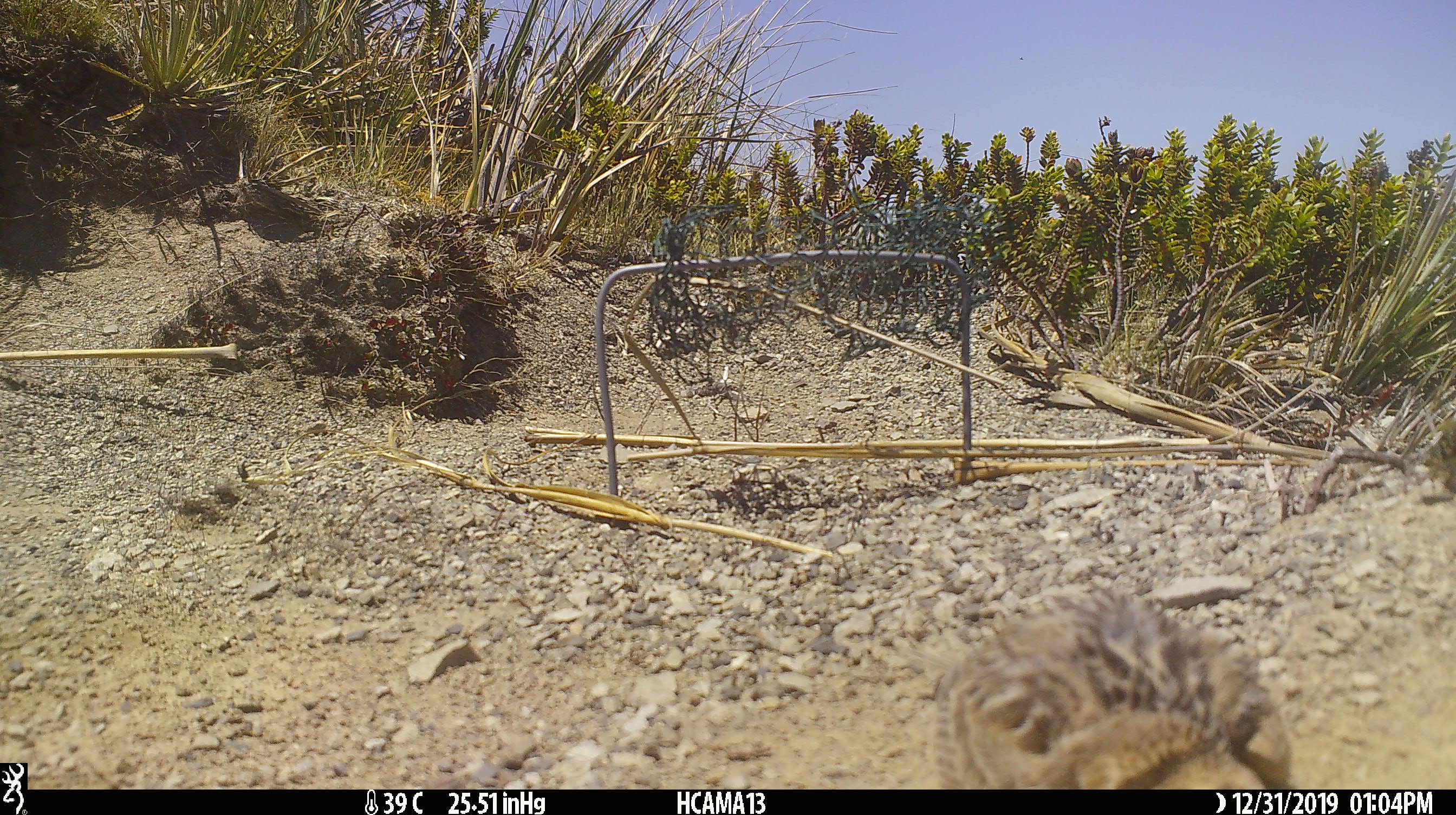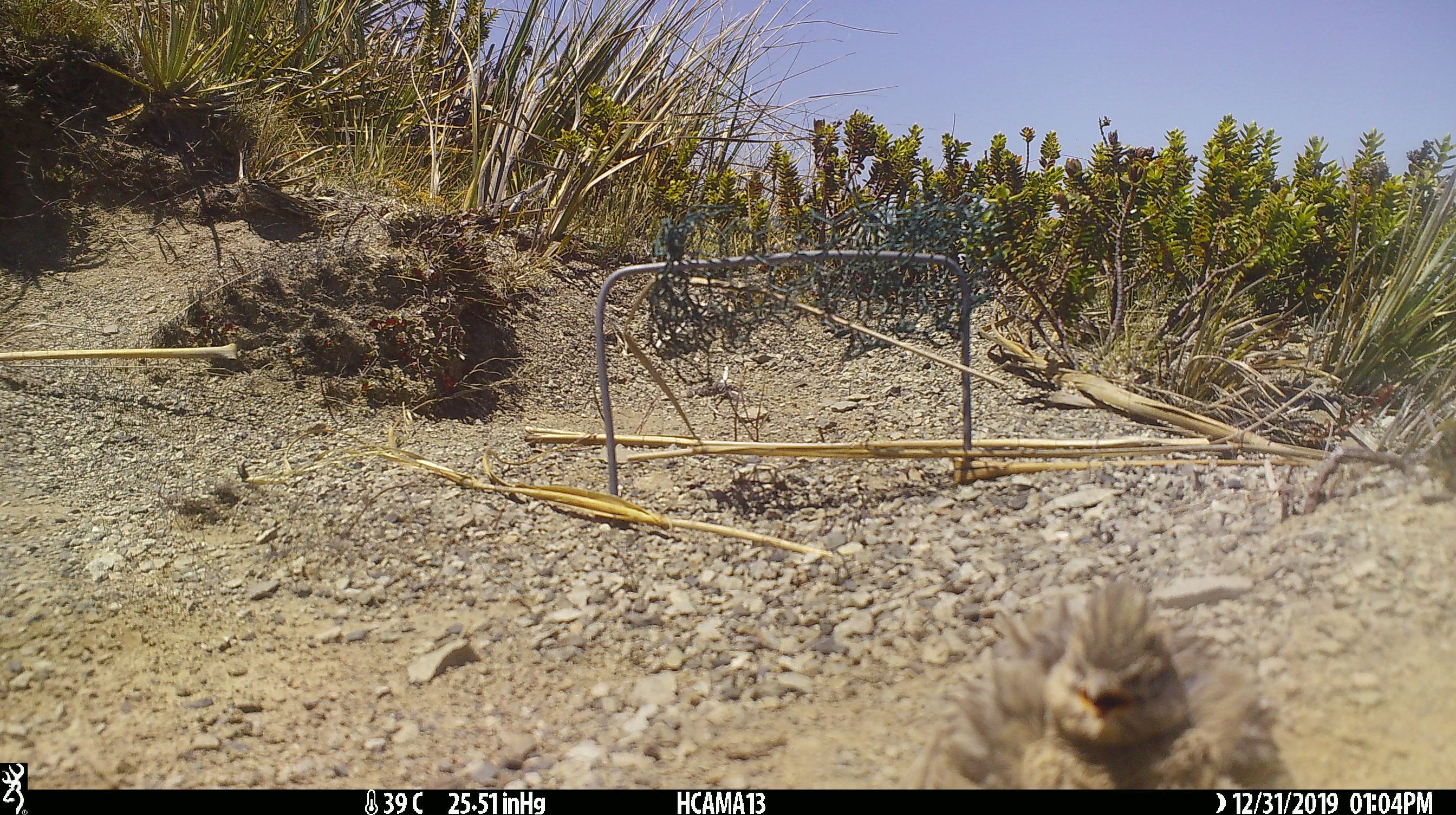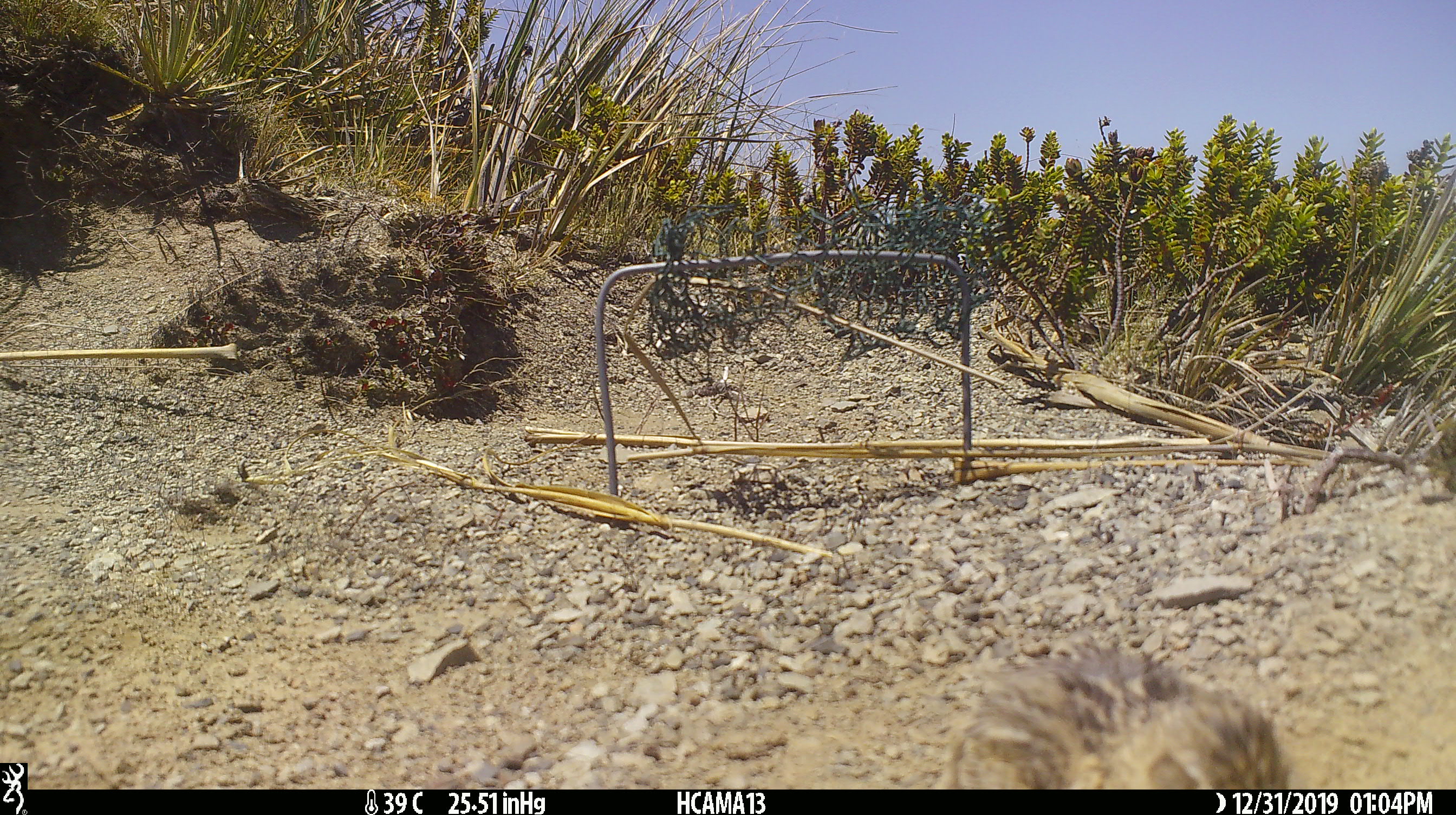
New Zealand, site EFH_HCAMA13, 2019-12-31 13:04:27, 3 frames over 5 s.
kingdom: Animalia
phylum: Chordata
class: Aves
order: Passeriformes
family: Motacillidae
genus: Anthus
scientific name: Anthus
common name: pipit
Pipit (Anthus).